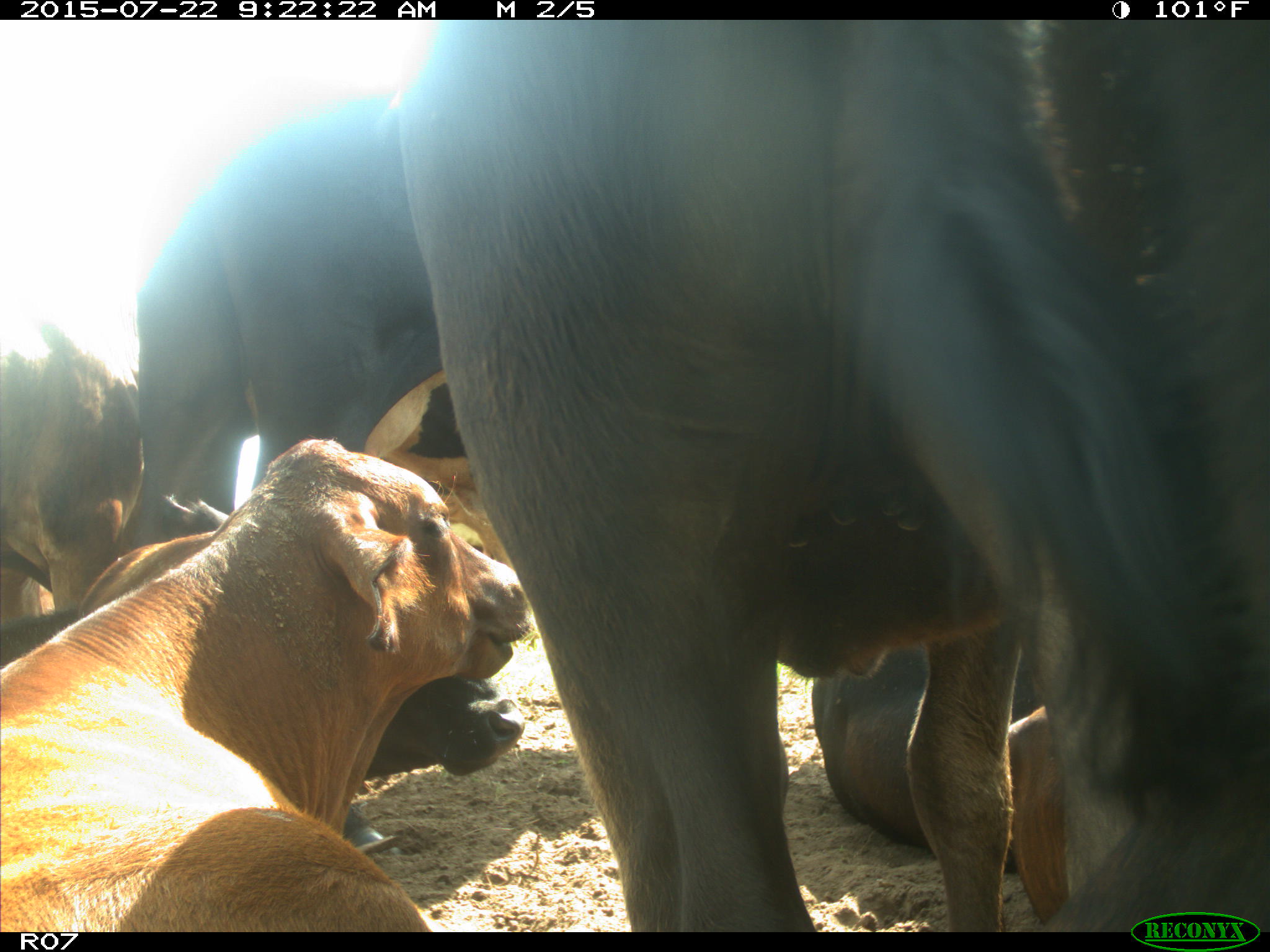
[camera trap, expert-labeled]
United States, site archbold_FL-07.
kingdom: Animalia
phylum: Chordata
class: Mammalia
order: Artiodactyla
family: Suidae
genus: Sus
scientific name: Sus scrofa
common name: wild boar